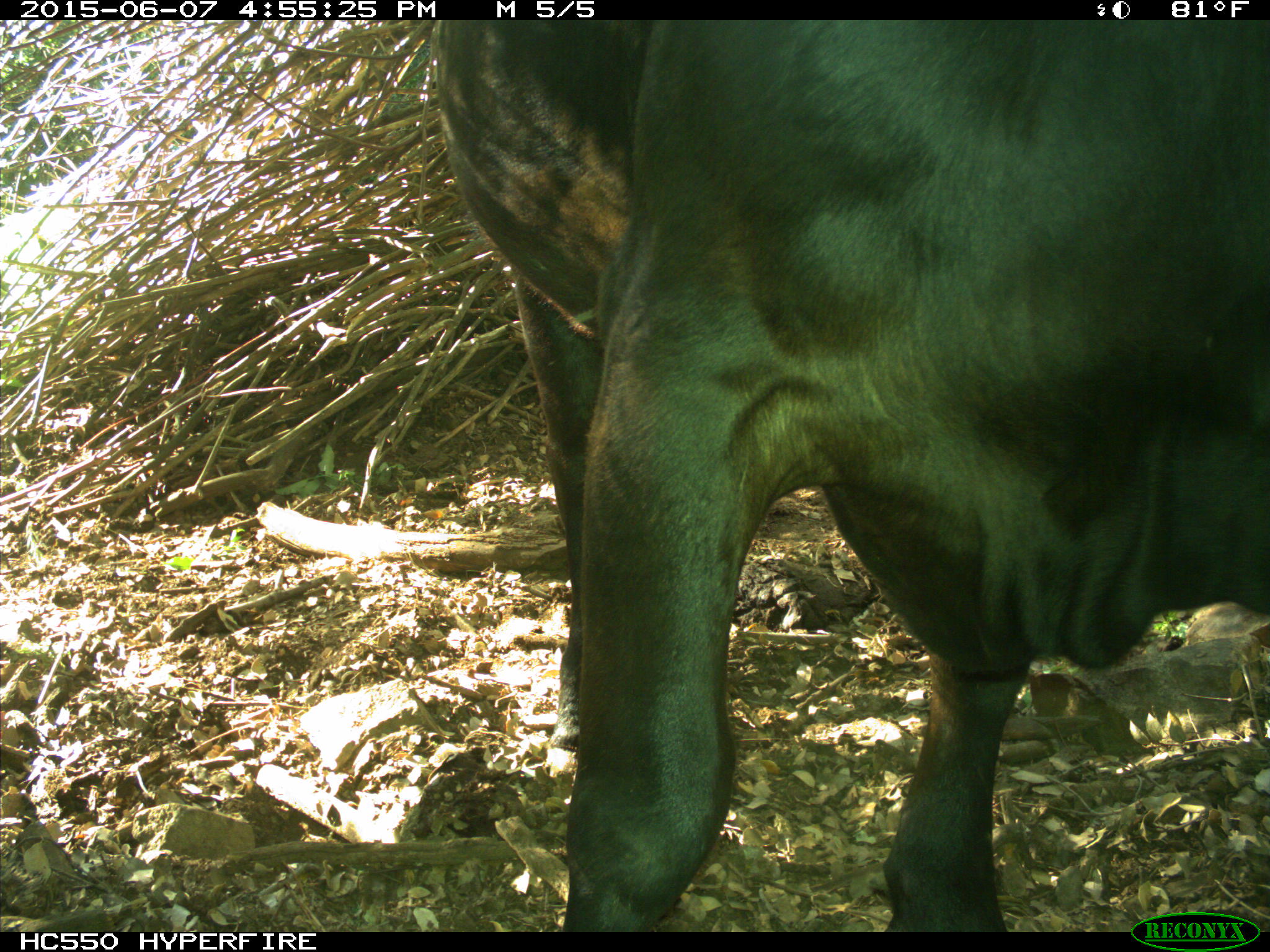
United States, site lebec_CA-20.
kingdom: Animalia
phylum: Chordata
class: Mammalia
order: Artiodactyla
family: Bovidae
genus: Bos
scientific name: Bos taurus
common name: domestic cow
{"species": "Bos taurus (domestic cow)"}